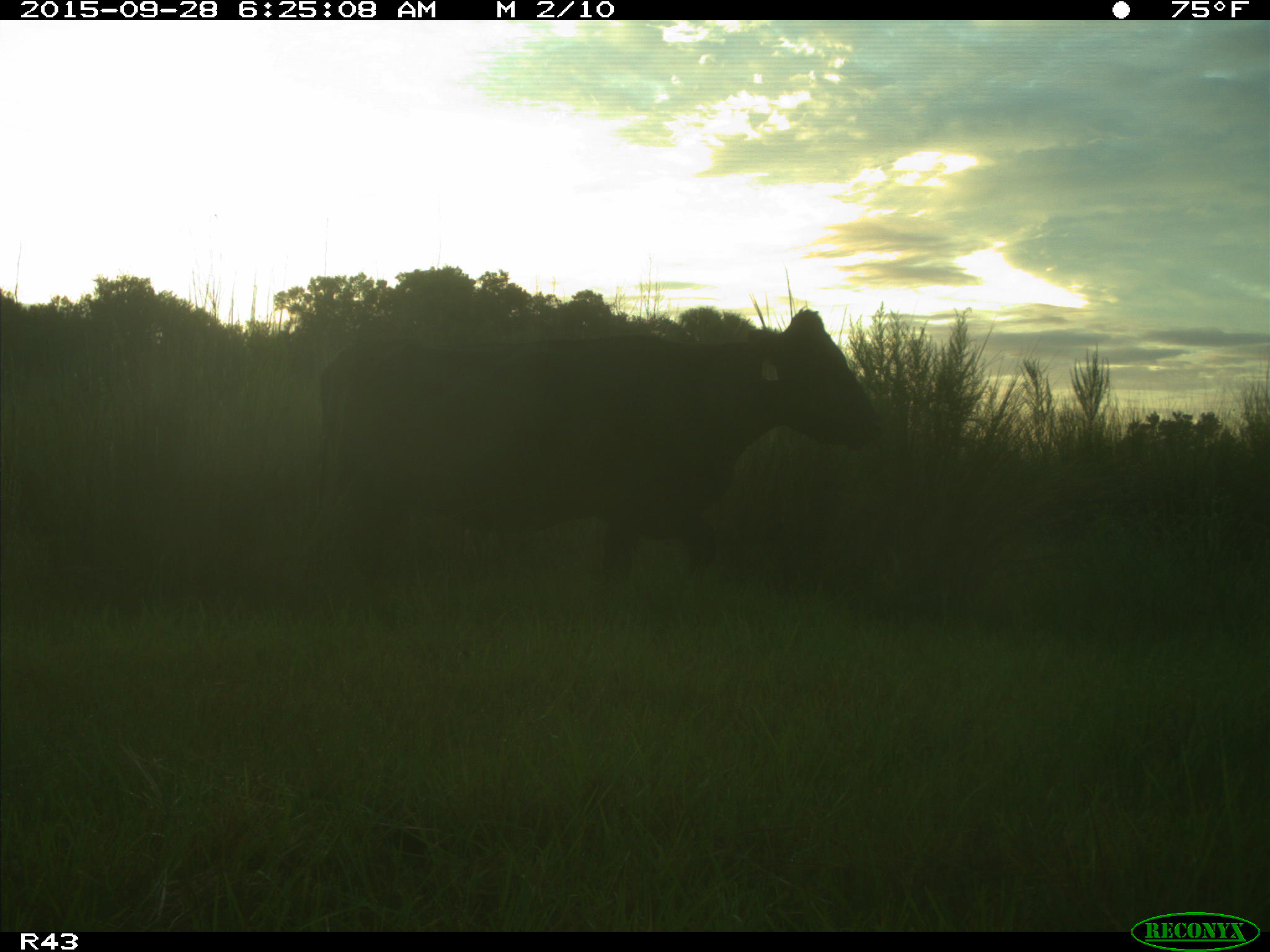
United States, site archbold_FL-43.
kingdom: Animalia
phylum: Chordata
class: Mammalia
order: Artiodactyla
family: Bovidae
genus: Bos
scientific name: Bos taurus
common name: domestic cow